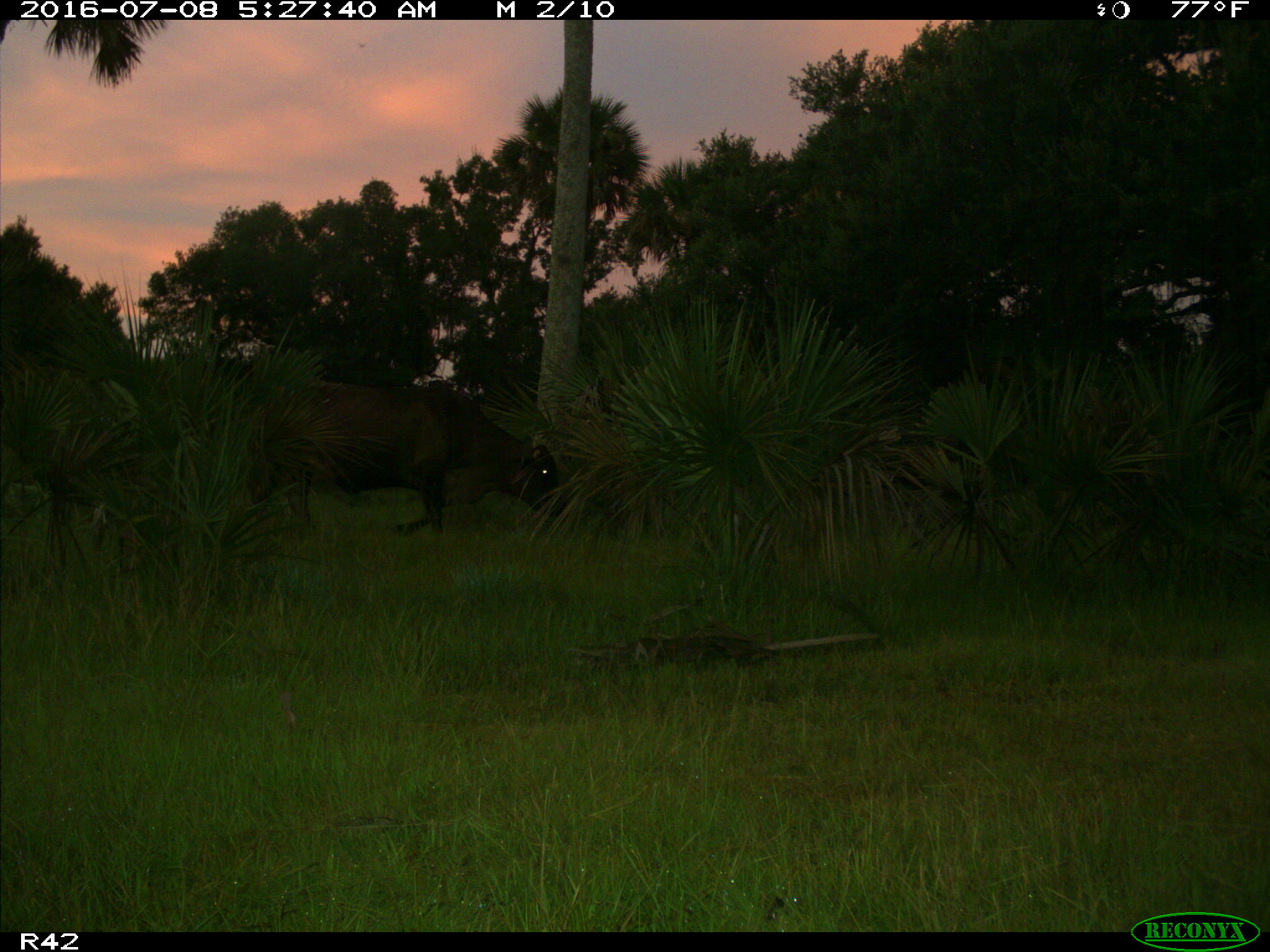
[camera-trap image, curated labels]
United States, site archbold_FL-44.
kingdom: Animalia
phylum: Chordata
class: Mammalia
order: Artiodactyla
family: Bovidae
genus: Bos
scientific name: Bos taurus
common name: domestic cow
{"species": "Bos taurus (domestic cow)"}